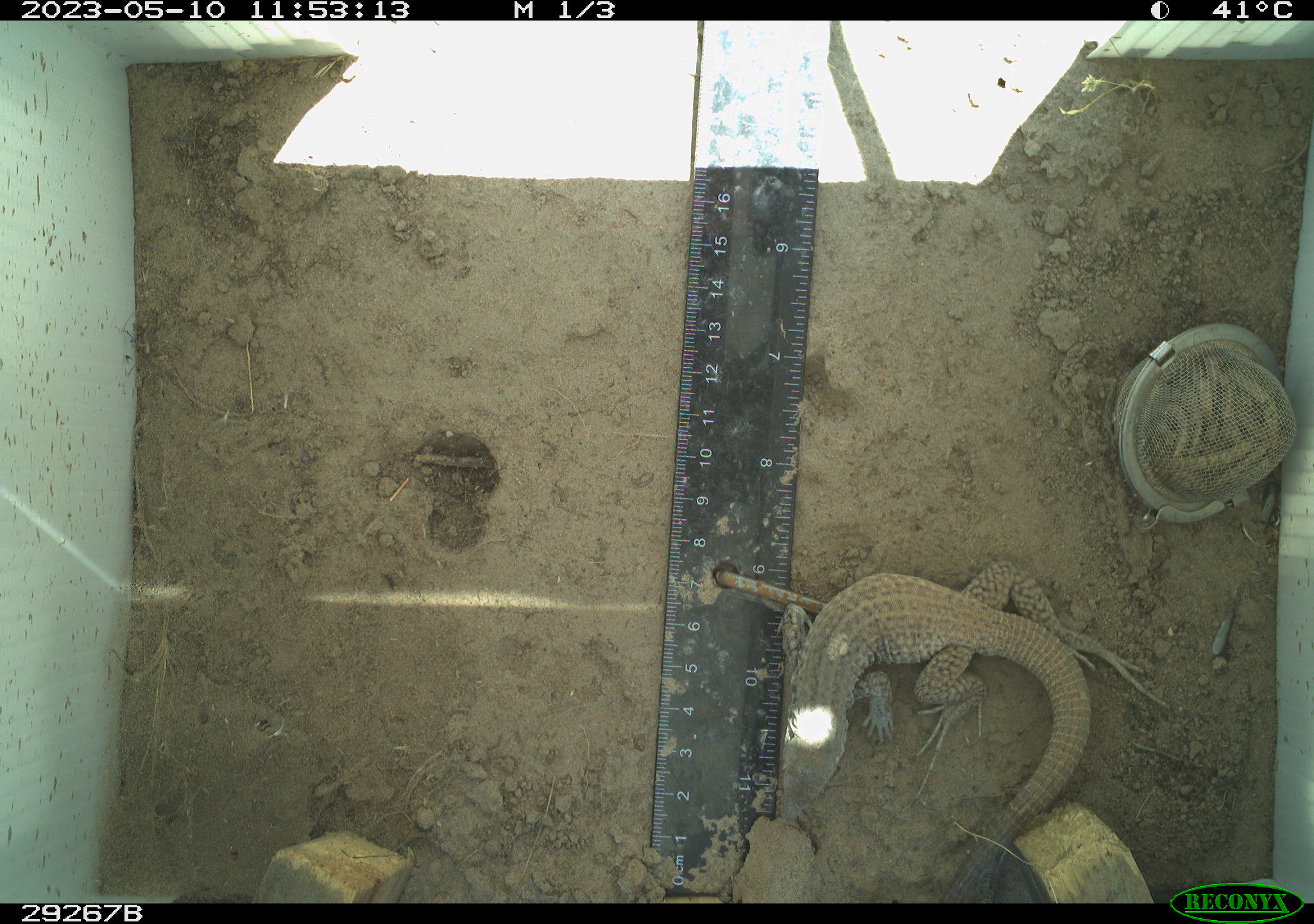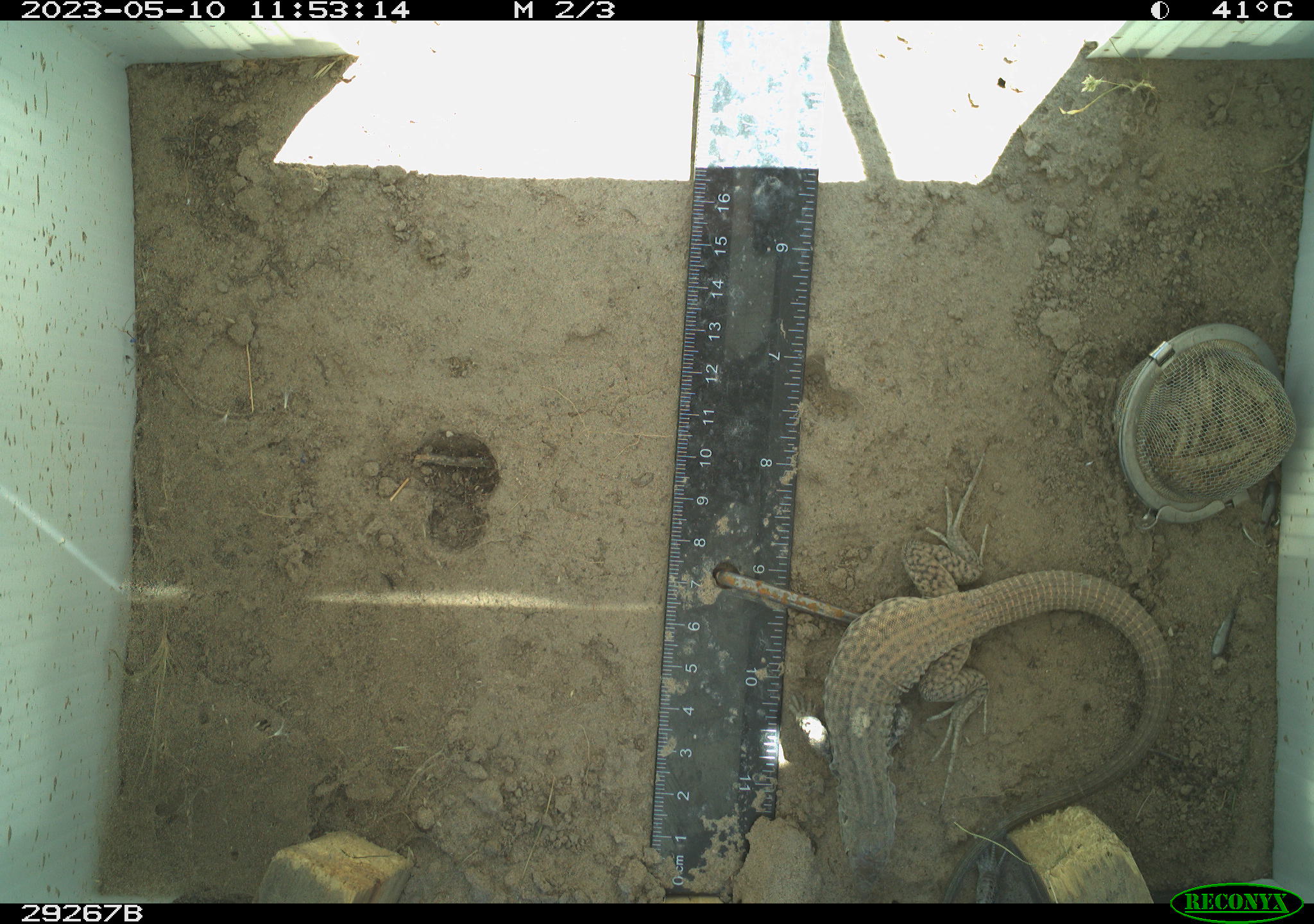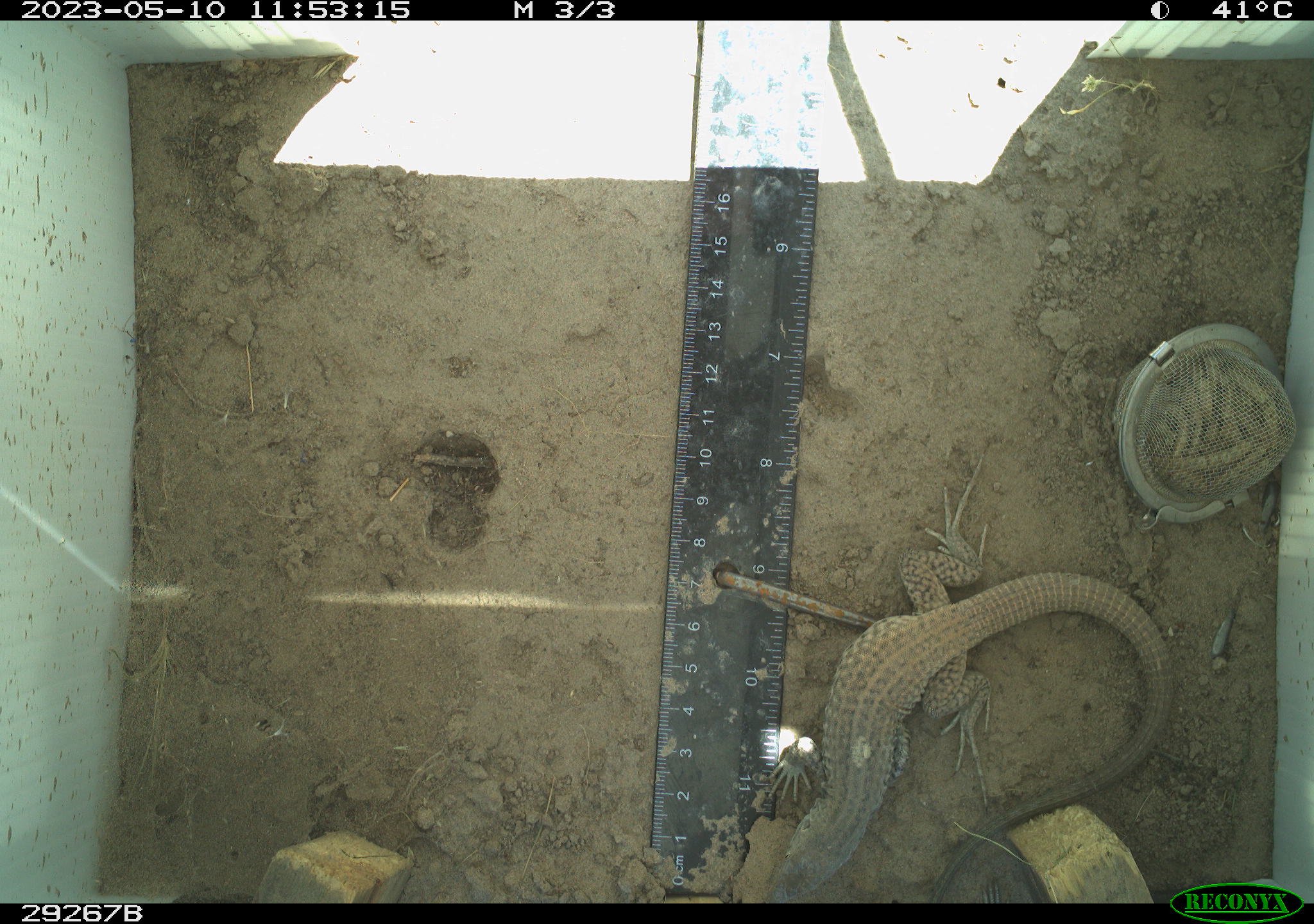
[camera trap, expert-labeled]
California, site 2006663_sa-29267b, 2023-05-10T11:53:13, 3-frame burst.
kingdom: Animalia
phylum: Chordata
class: Reptilia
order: Squamata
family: Teiidae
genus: Aspidoscelis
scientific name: Aspidoscelis tigris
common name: western whiptail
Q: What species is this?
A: Western whiptail (Aspidoscelis tigris).